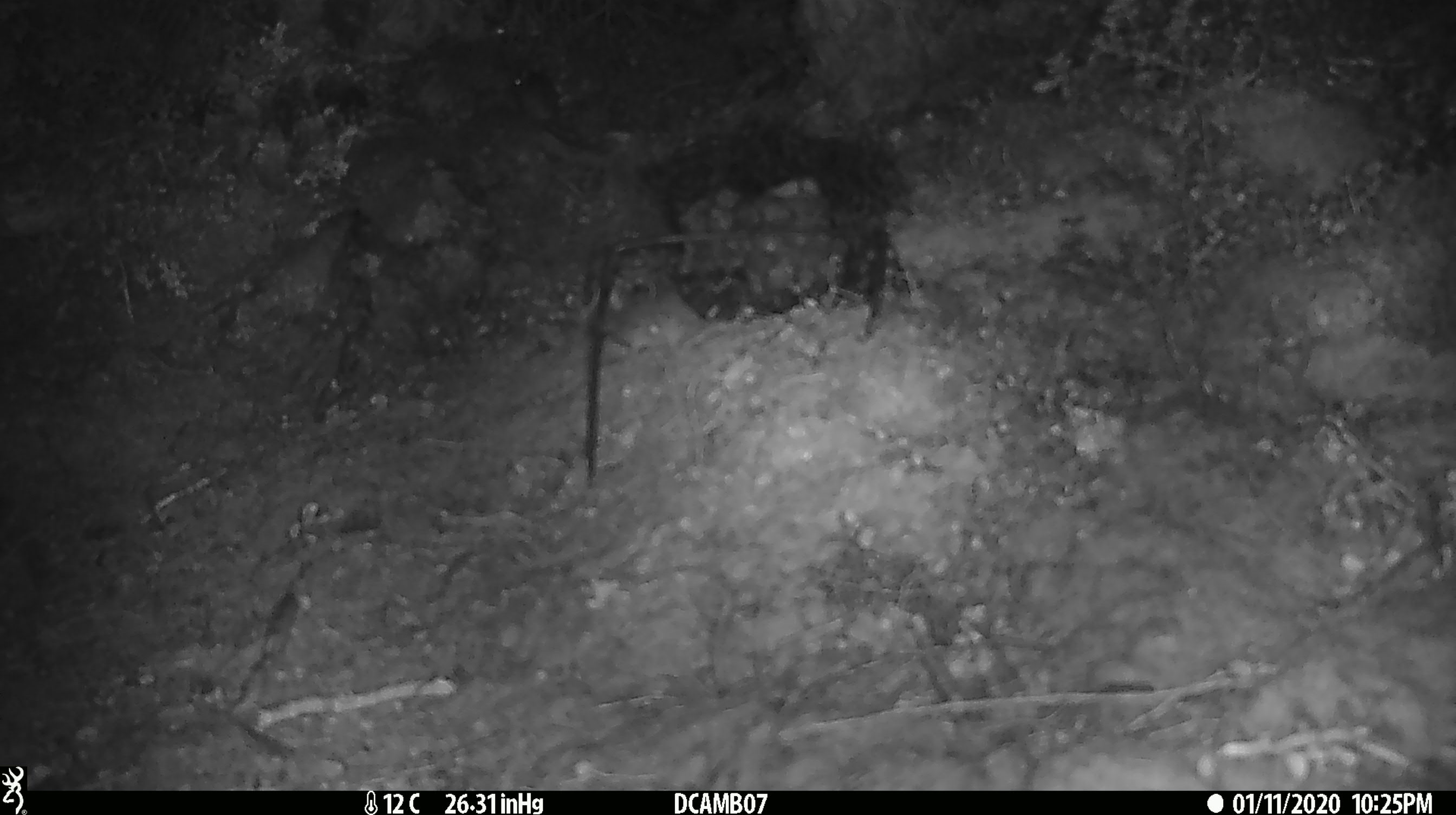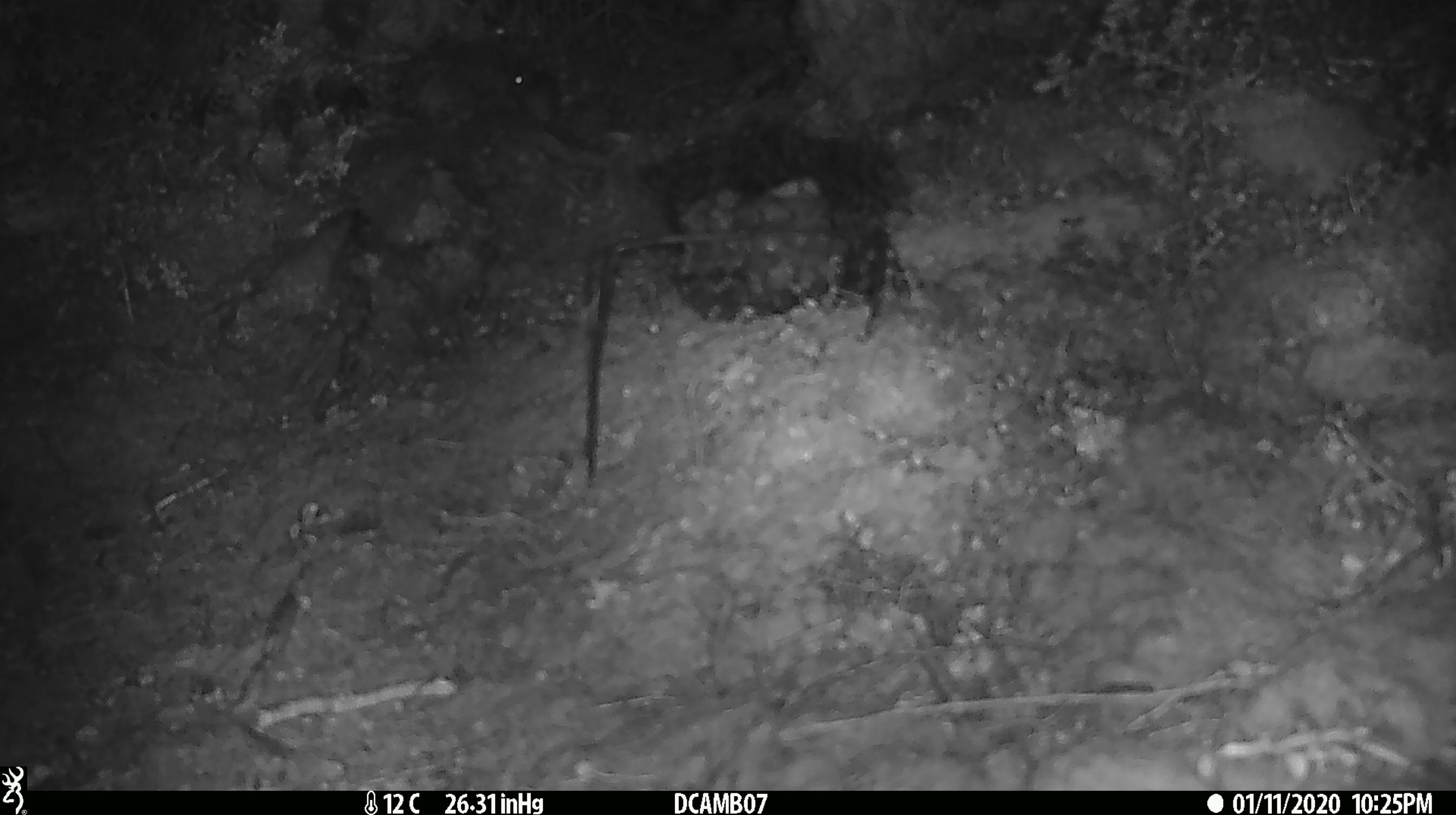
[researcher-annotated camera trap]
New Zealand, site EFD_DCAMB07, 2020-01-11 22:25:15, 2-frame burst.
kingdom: Animalia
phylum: Chordata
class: Mammalia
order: Rodentia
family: Muridae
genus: Mus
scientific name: Mus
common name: mouse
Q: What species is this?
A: Mouse (Mus).